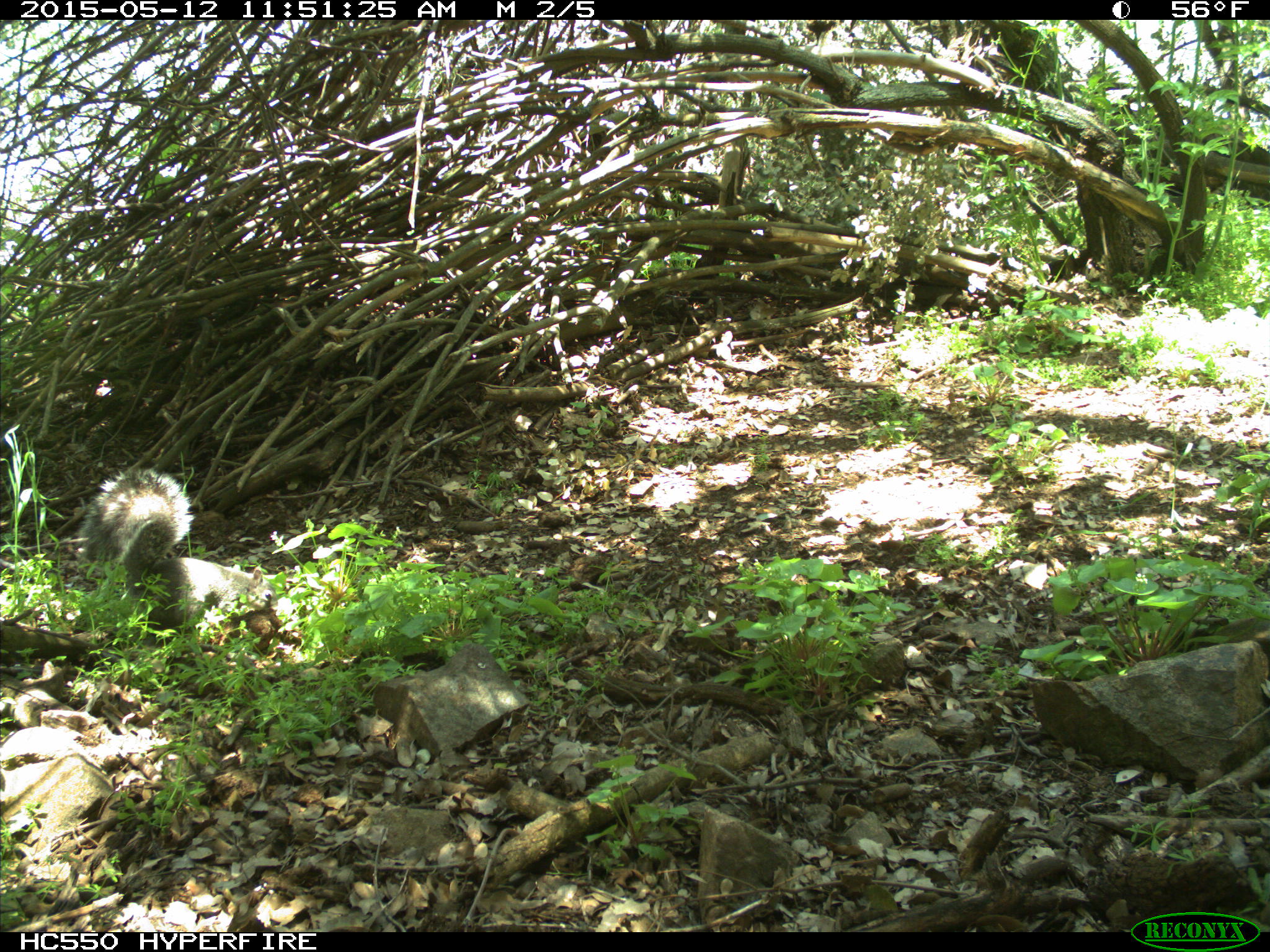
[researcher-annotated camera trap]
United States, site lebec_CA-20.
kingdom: Animalia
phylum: Chordata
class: Mammalia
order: Rodentia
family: Sciuridae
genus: Sciurus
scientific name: Sciurus carolinensis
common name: eastern gray squirrel